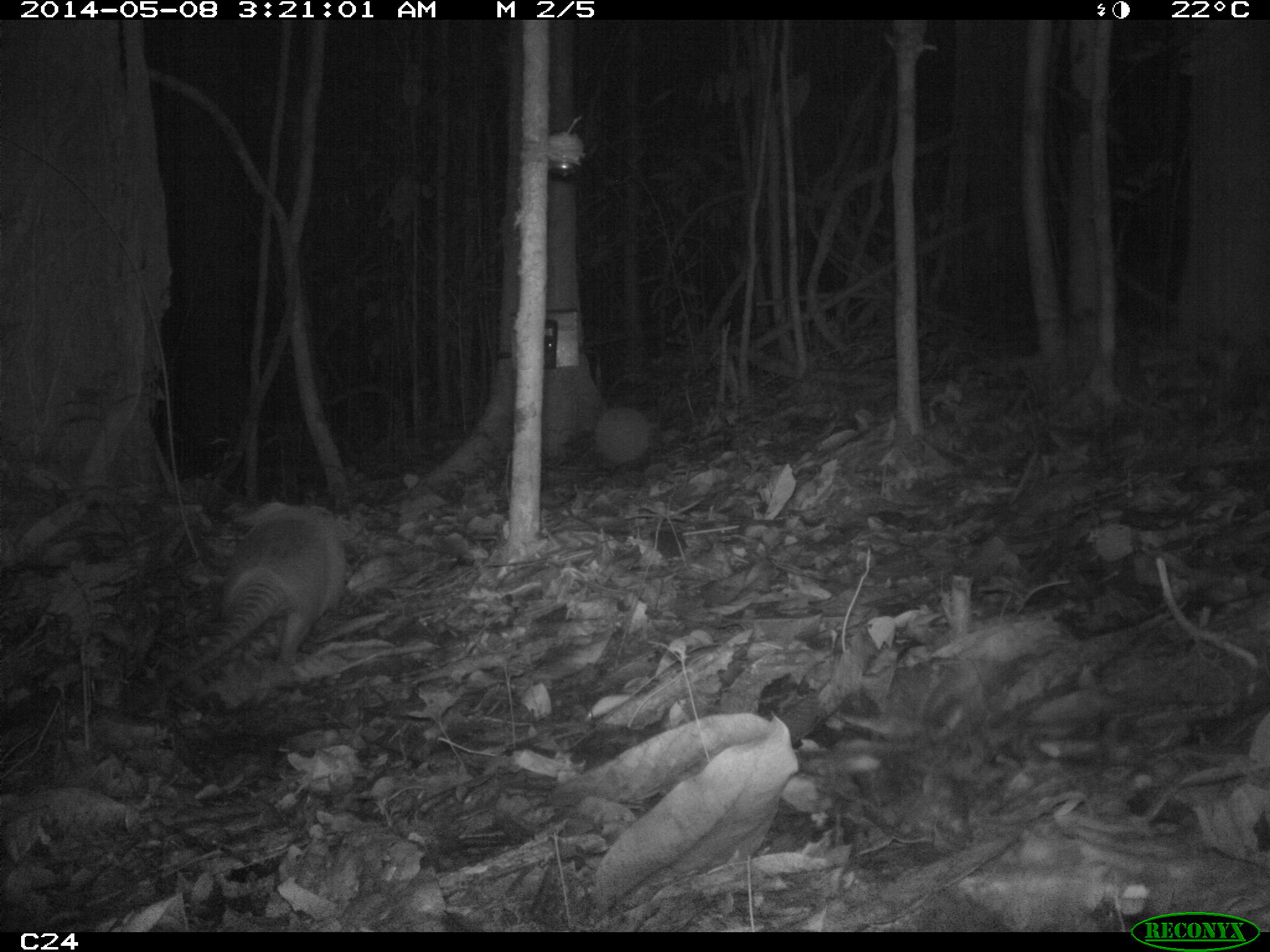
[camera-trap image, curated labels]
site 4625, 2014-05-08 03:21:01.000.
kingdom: Animalia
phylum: Chordata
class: Mammalia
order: Cingulata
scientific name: Cingulata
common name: armadillo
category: unknown armadillo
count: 1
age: adult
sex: male